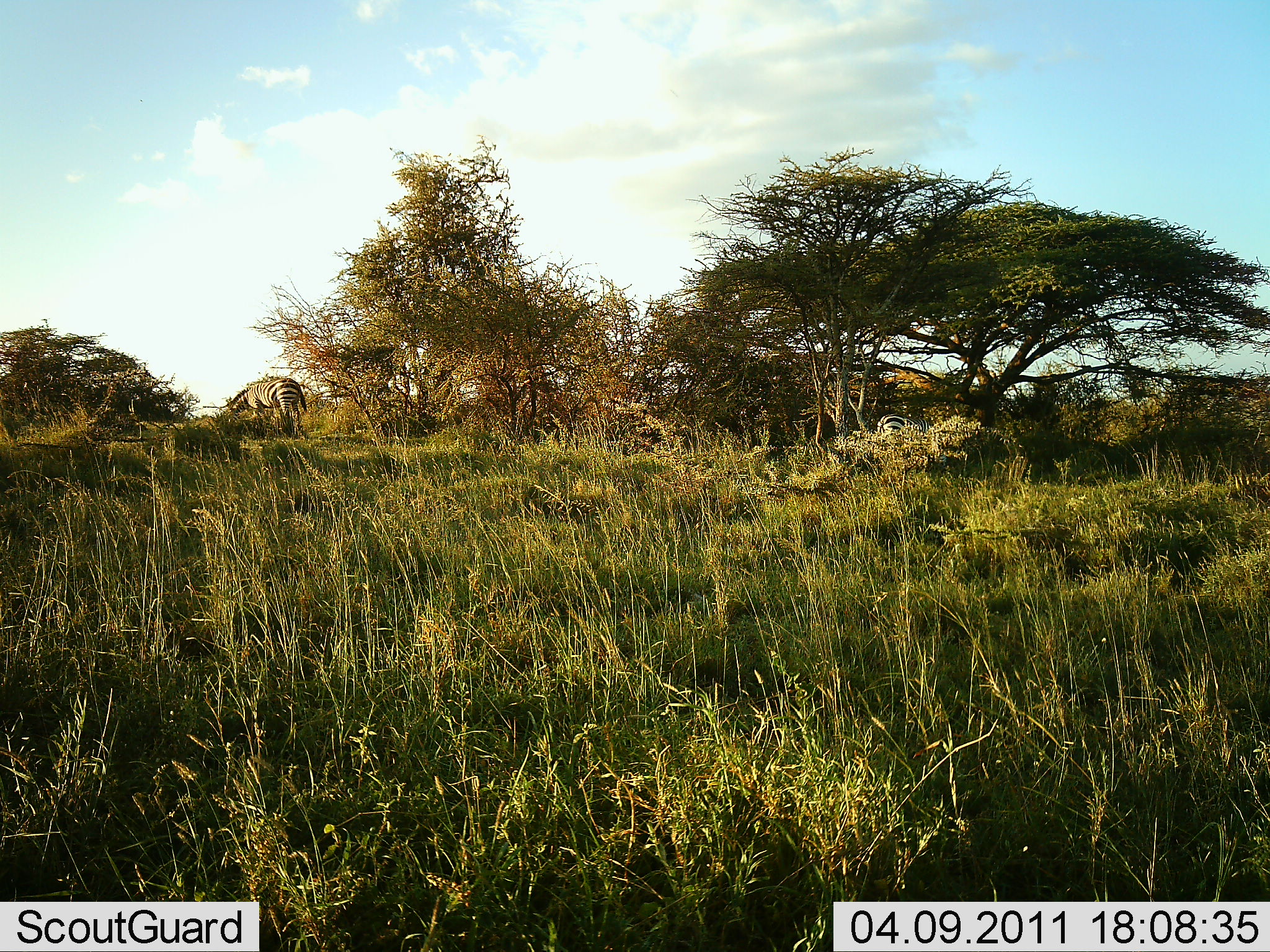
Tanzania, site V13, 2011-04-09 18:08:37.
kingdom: Animalia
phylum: Chordata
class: Mammalia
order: Perissodactyla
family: Equidae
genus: Equus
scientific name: Equus quagga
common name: plains zebra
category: zebra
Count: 2.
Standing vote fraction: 50%.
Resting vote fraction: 0%.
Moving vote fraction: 8%.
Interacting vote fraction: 0%.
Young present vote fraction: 0%.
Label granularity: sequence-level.